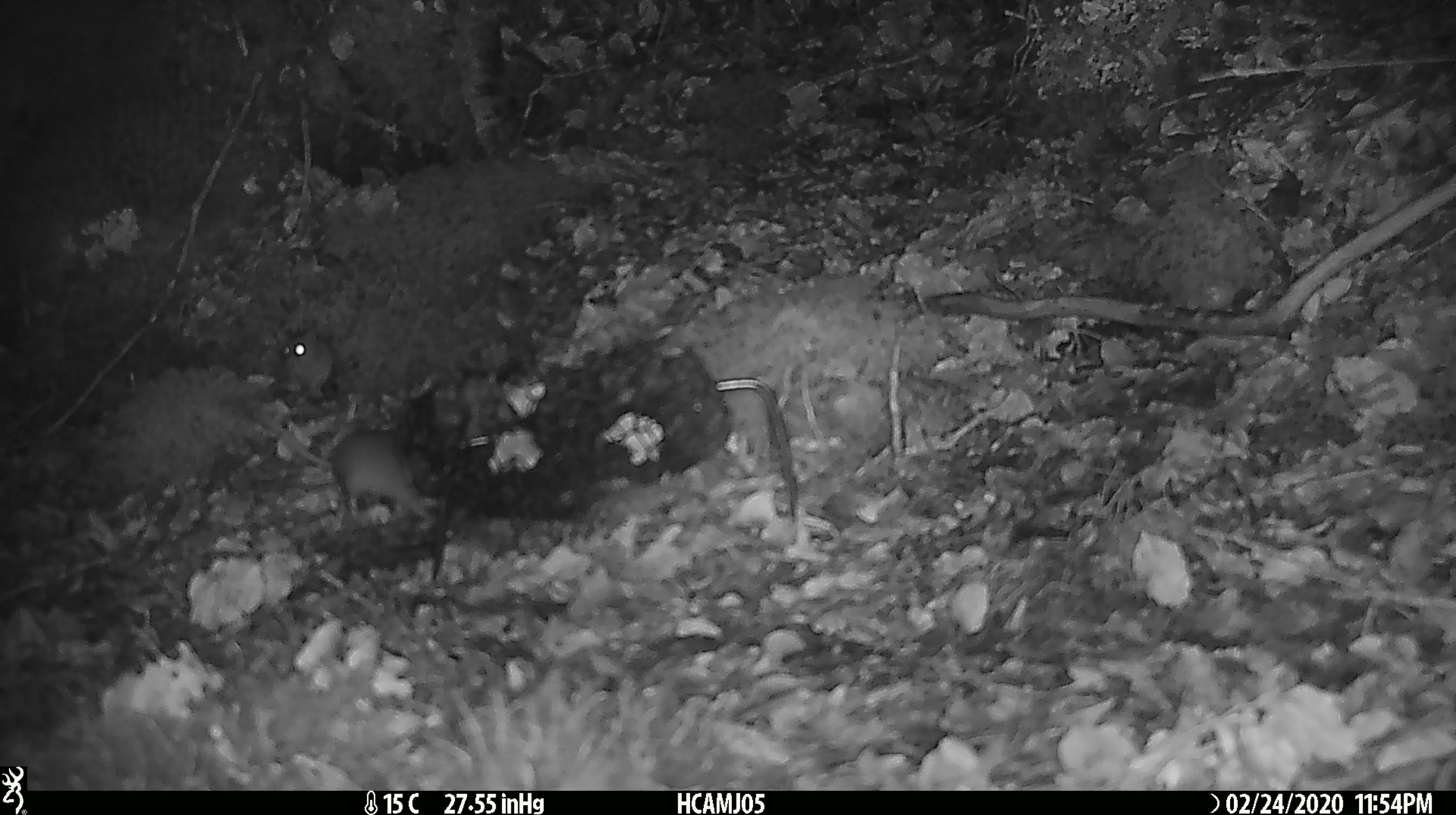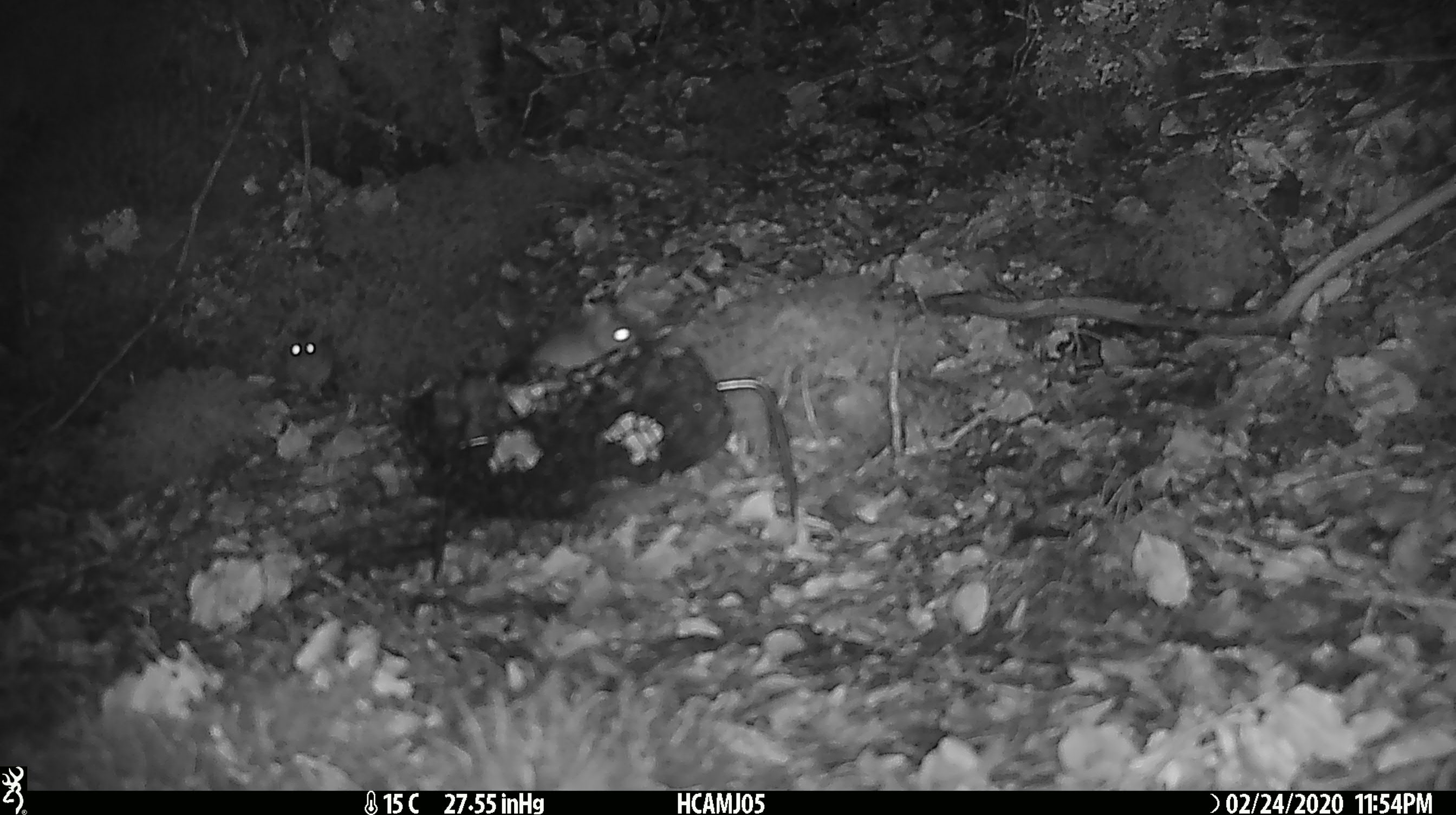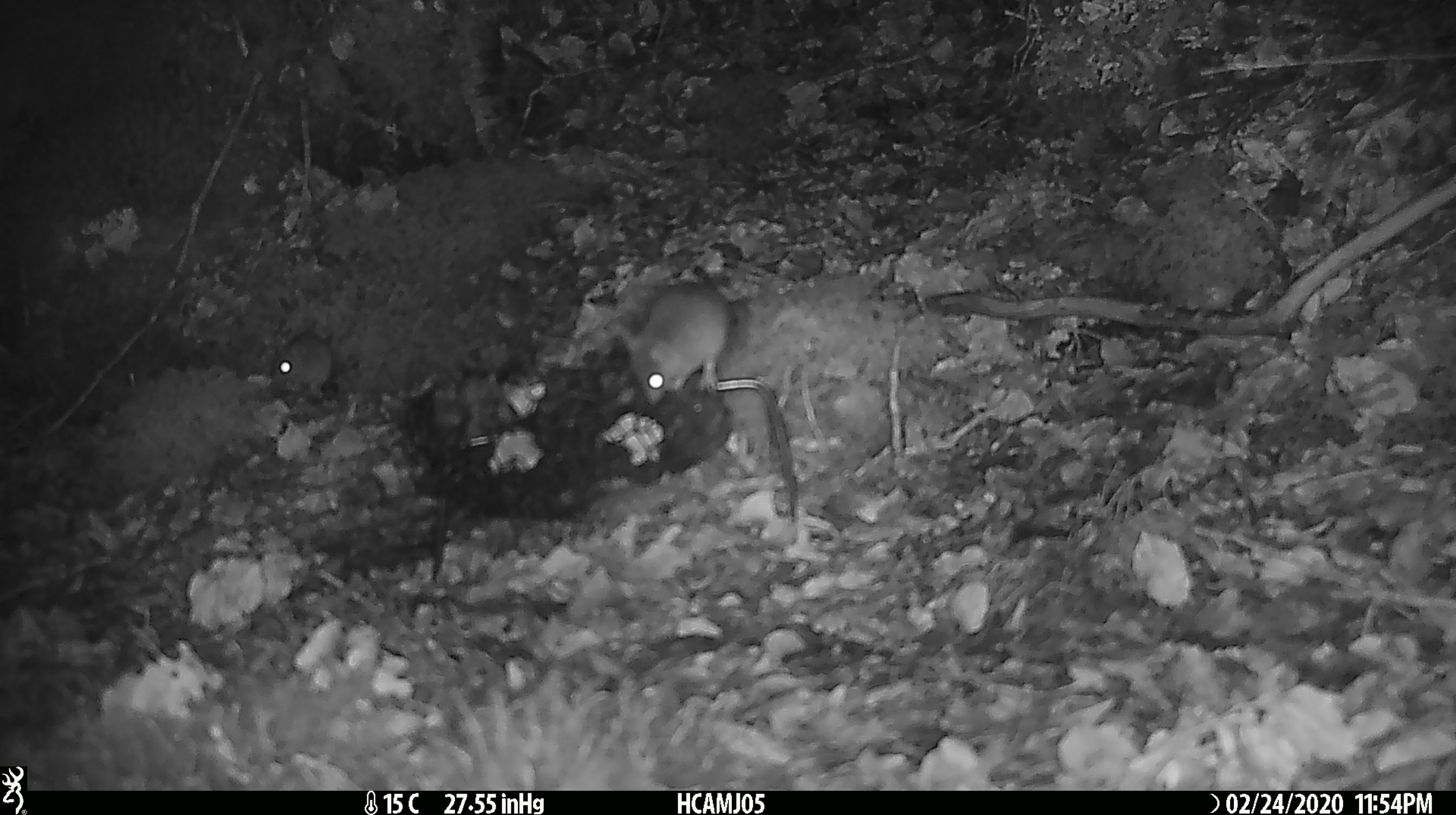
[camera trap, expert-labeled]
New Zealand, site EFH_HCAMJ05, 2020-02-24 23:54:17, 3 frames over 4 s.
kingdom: Animalia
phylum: Chordata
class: Mammalia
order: Rodentia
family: Muridae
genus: Mus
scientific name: Mus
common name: mouse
Mouse (Mus).